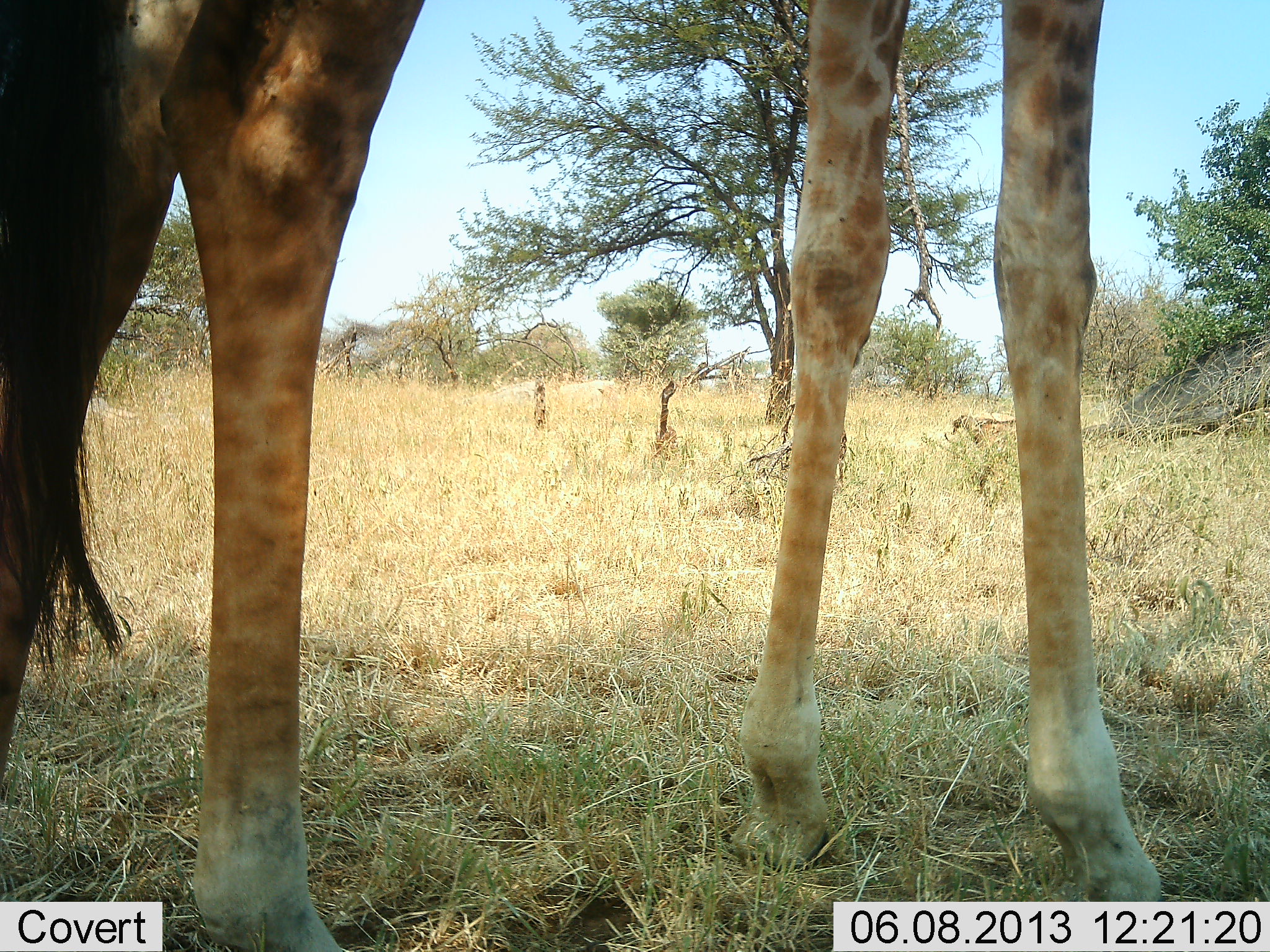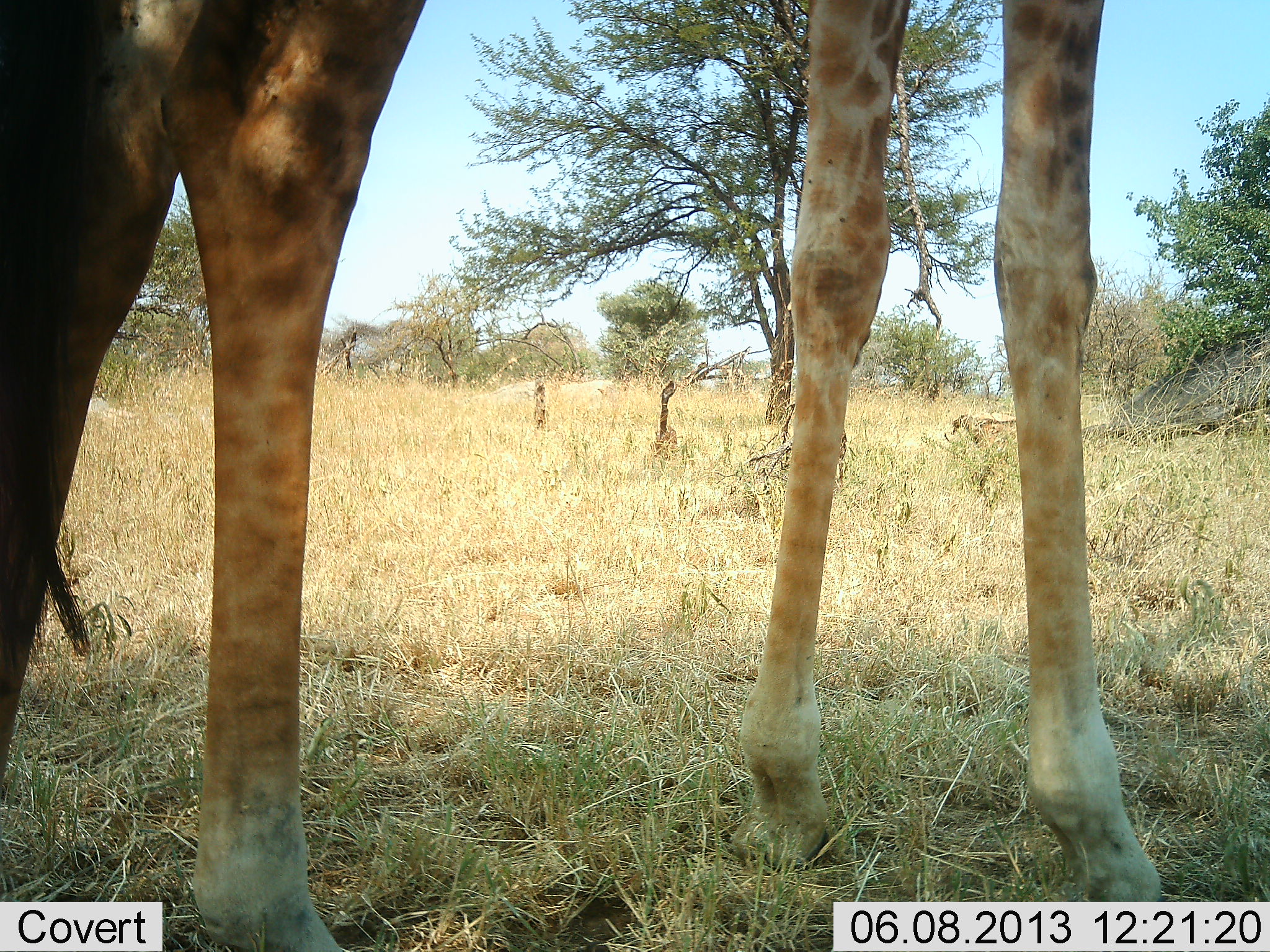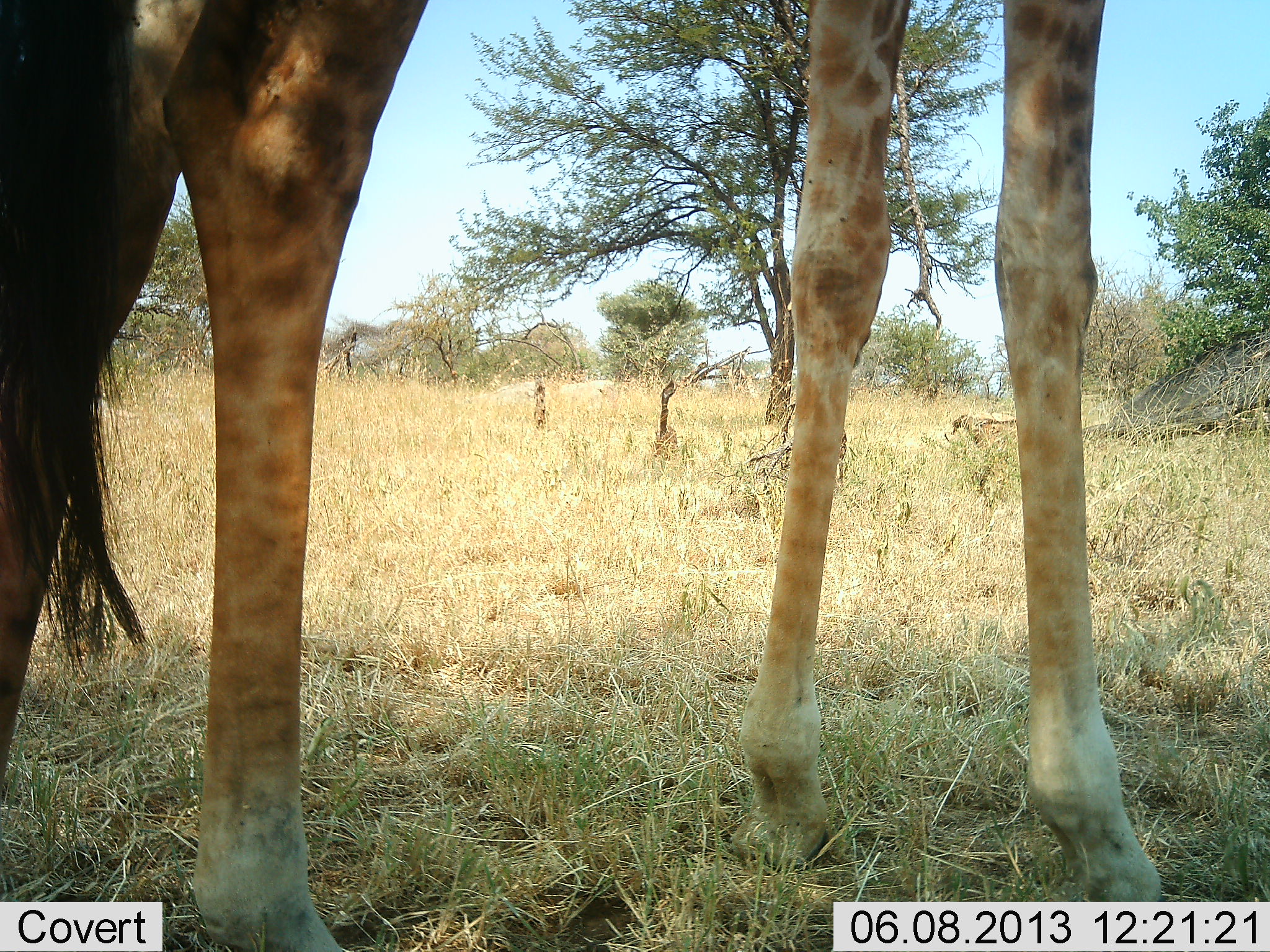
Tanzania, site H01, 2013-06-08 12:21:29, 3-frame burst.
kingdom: Animalia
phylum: Chordata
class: Mammalia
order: Artiodactyla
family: Giraffidae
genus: Giraffa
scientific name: Giraffa camelopardalis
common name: giraffe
Giraffe (Giraffa camelopardalis), count 1. Behavior (volunteer vote fractions): standing 93%, resting 4%, moving 0%, interacting 0%. Young present (vote fraction): 0%. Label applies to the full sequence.